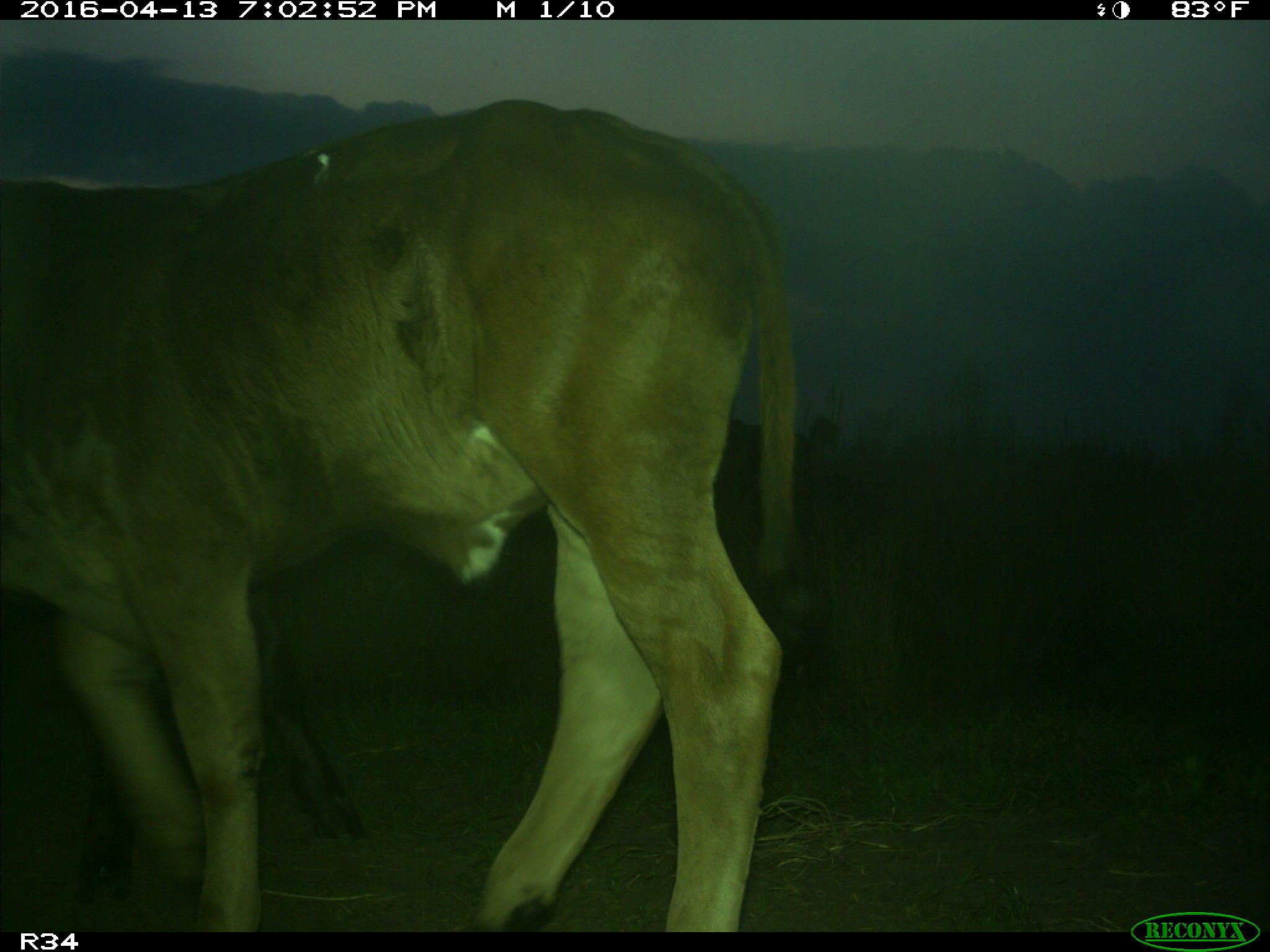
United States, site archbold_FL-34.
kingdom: Animalia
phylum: Chordata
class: Mammalia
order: Artiodactyla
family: Bovidae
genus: Bos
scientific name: Bos taurus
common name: domestic cow